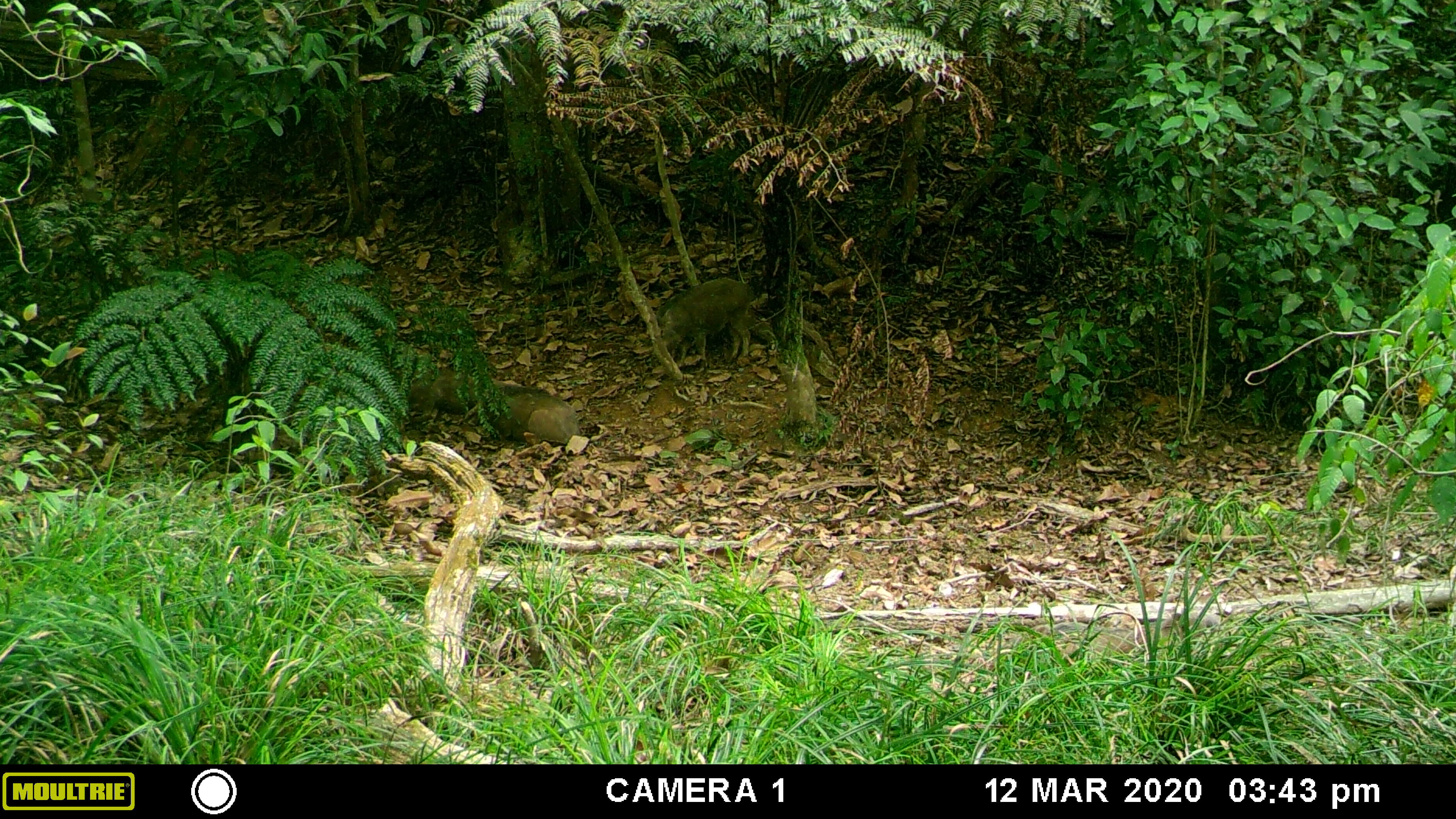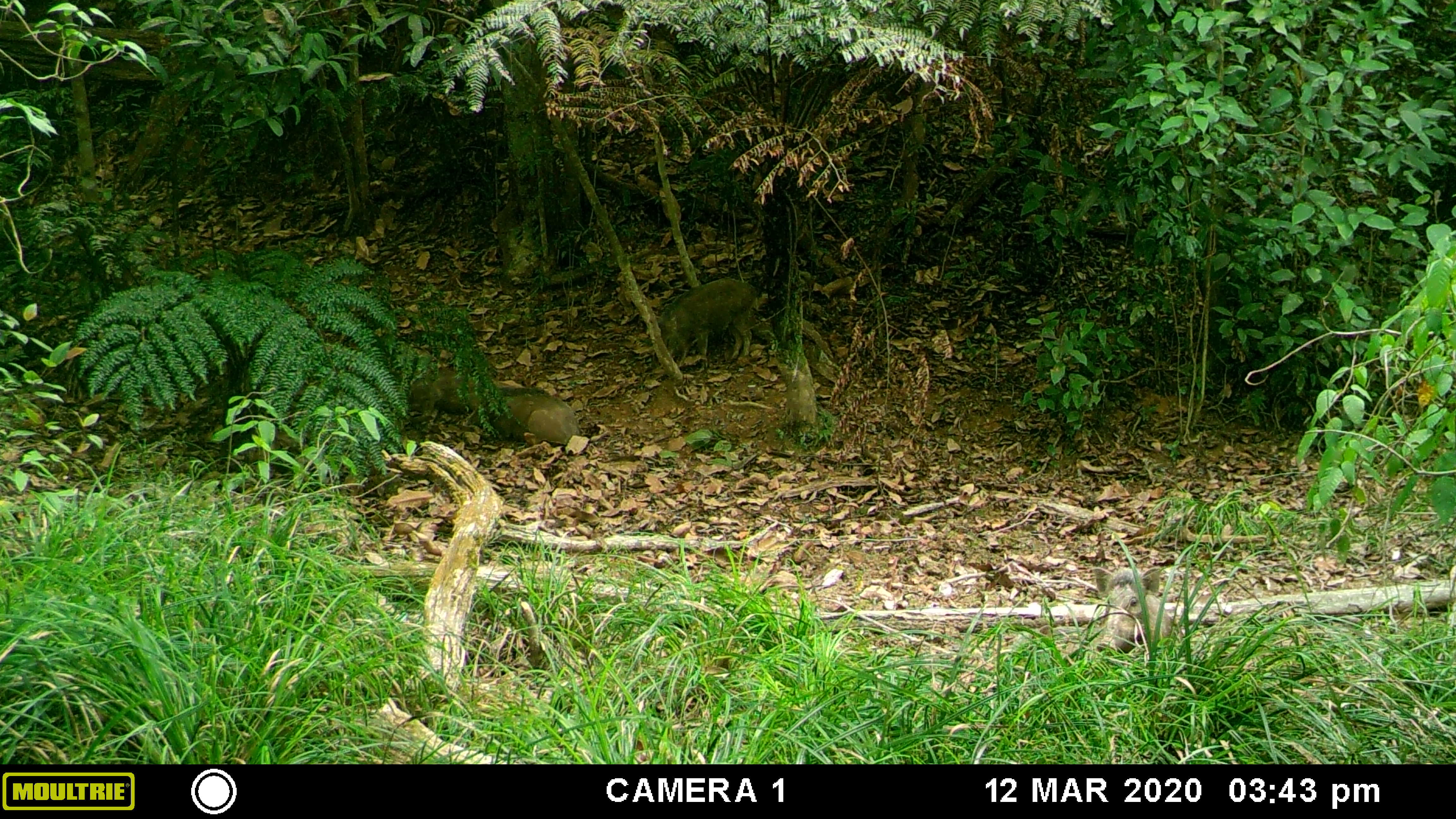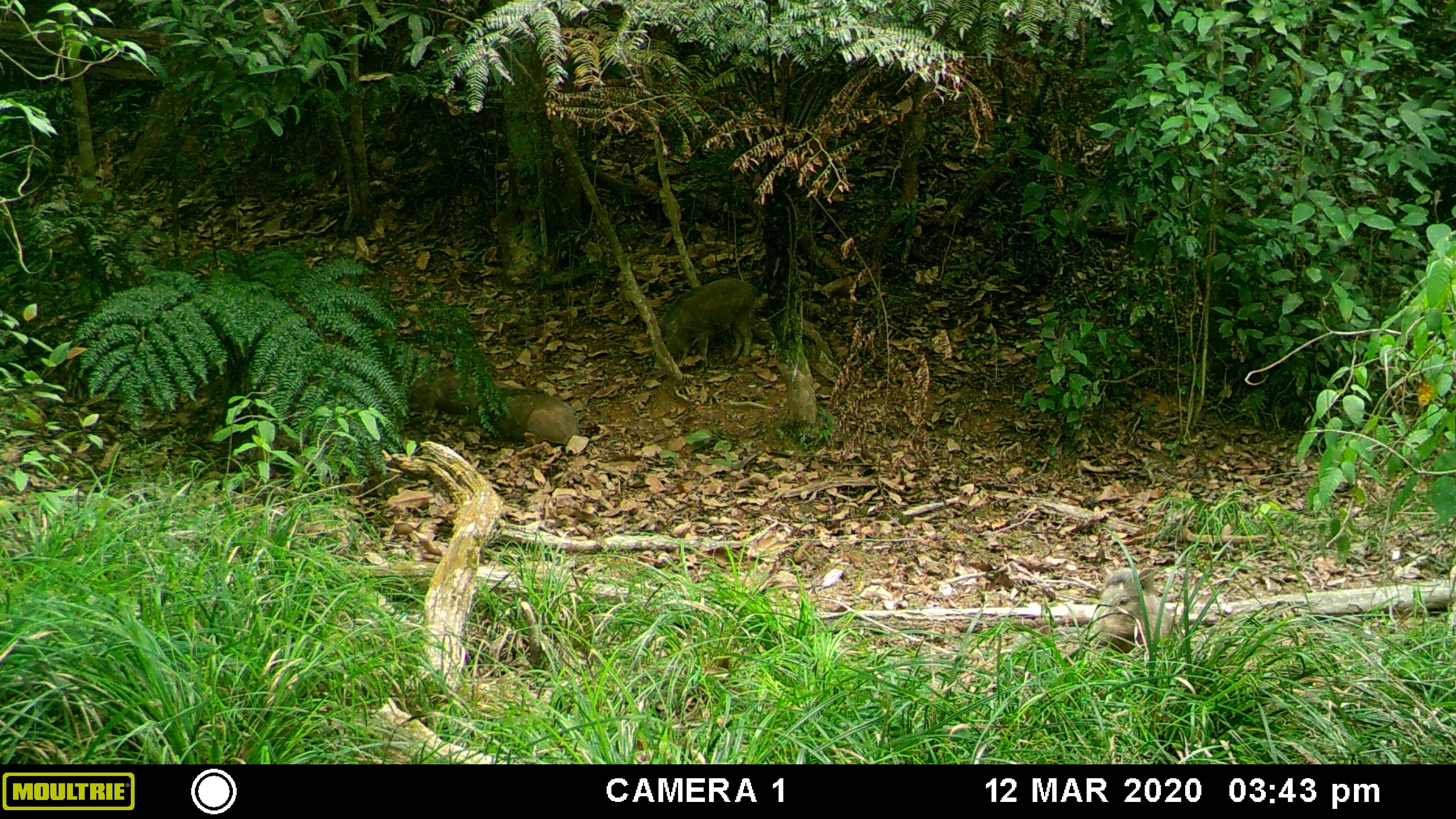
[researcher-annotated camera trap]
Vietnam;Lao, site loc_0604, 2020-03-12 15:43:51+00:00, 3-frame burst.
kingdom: Animalia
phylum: Chordata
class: Mammalia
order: Artiodactyla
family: Suidae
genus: Sus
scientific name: Sus scrofa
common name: eurasian wild pig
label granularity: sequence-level